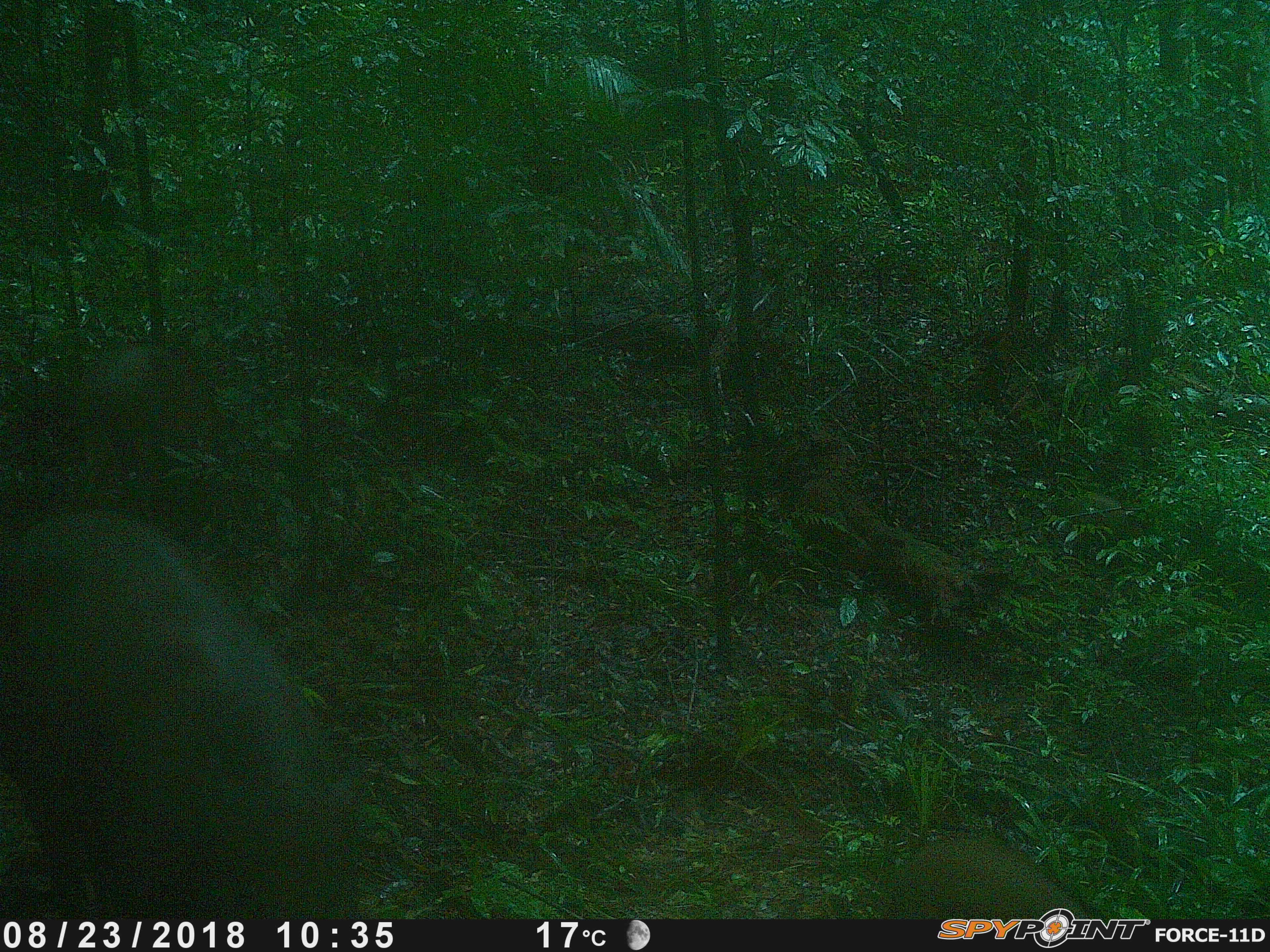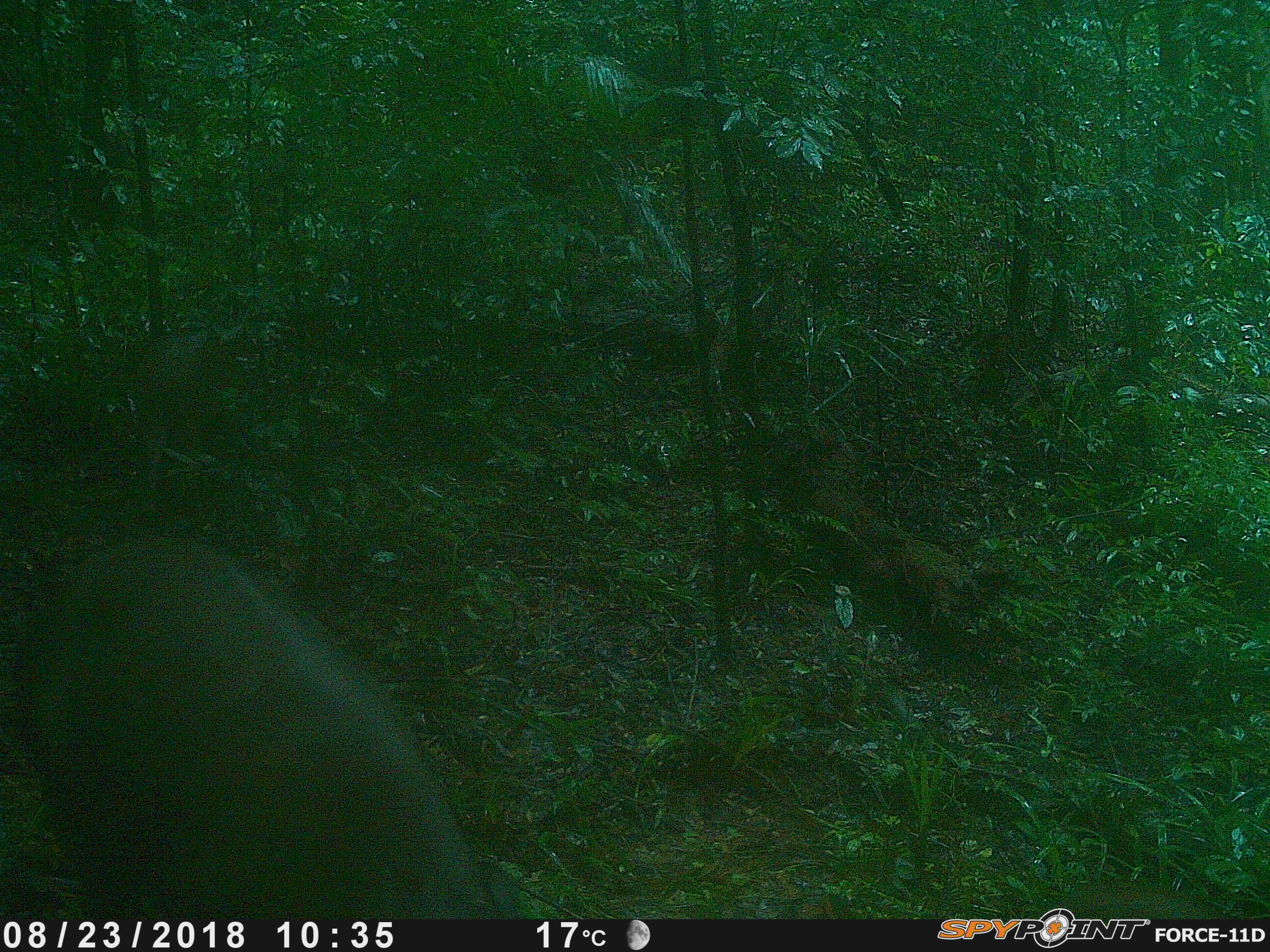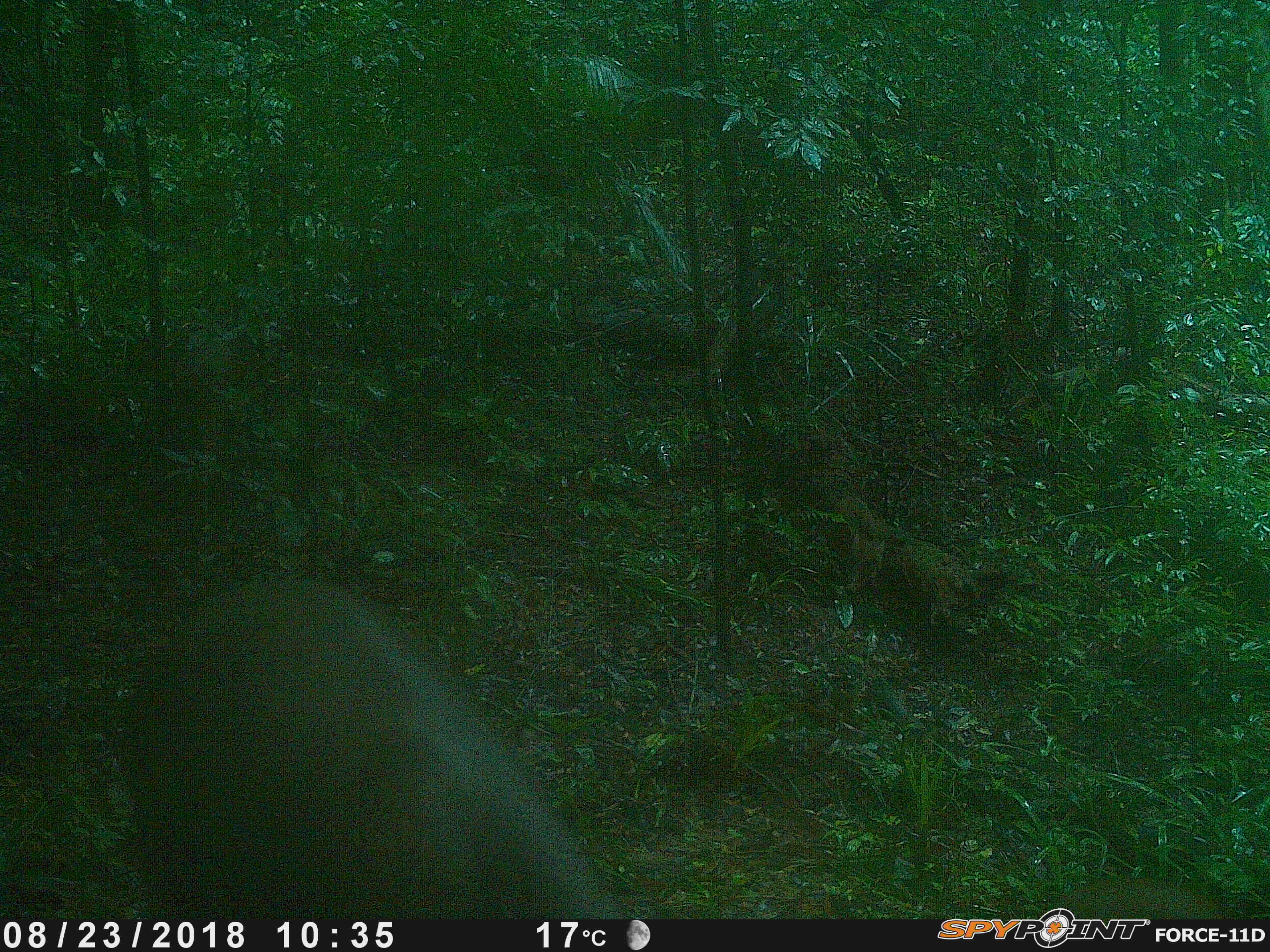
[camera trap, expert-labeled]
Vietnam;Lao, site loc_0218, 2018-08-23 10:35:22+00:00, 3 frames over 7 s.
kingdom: Animalia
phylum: Chordata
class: Mammalia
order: Artiodactyla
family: Suidae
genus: Sus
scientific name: Sus scrofa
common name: eurasian wild pig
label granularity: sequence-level